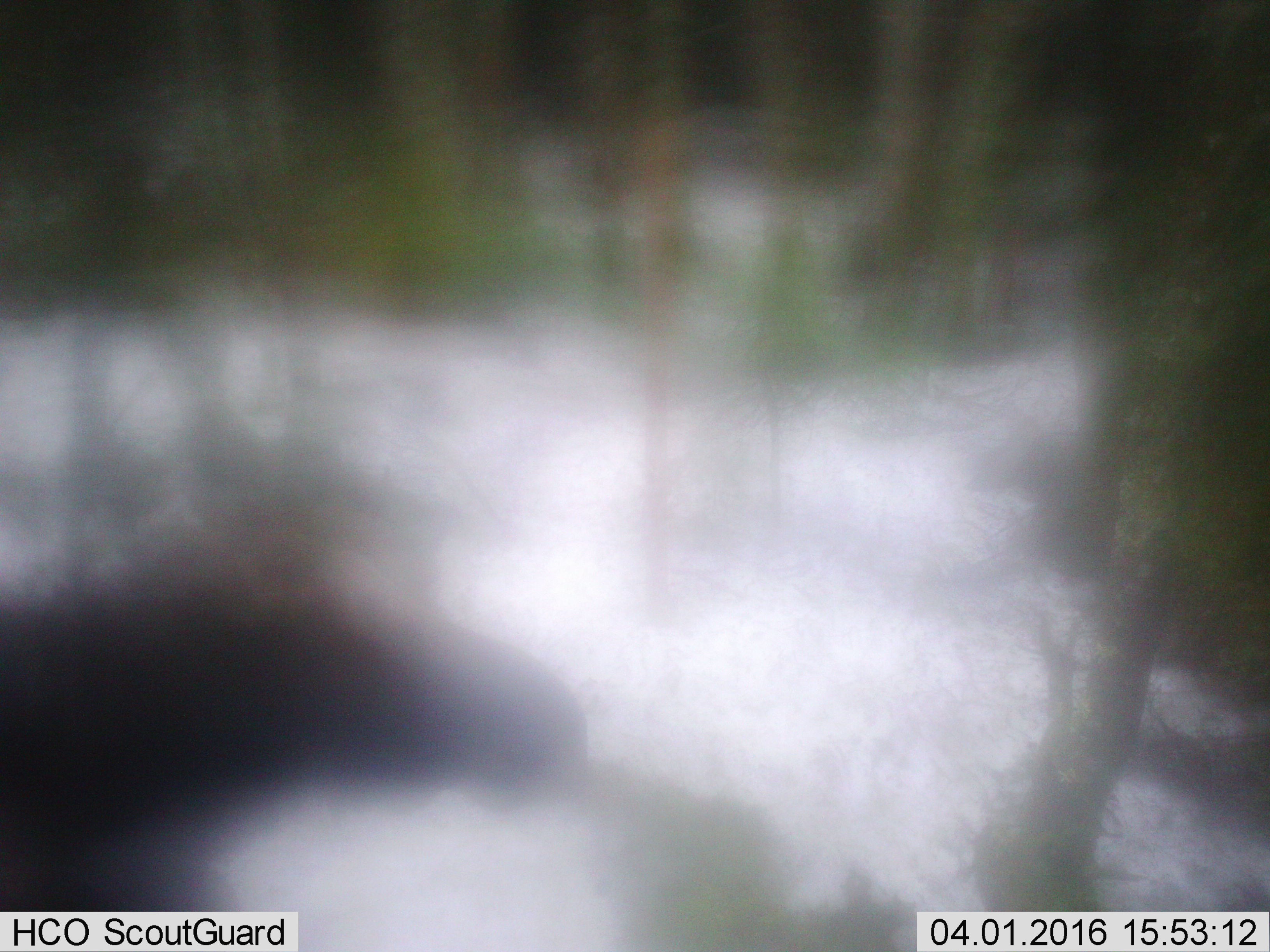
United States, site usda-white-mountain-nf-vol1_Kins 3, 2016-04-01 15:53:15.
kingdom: Animalia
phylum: Chordata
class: Mammalia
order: Artiodactyla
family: Cervidae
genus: Alces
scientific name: Alces alces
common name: moose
Moose (Alces alces).